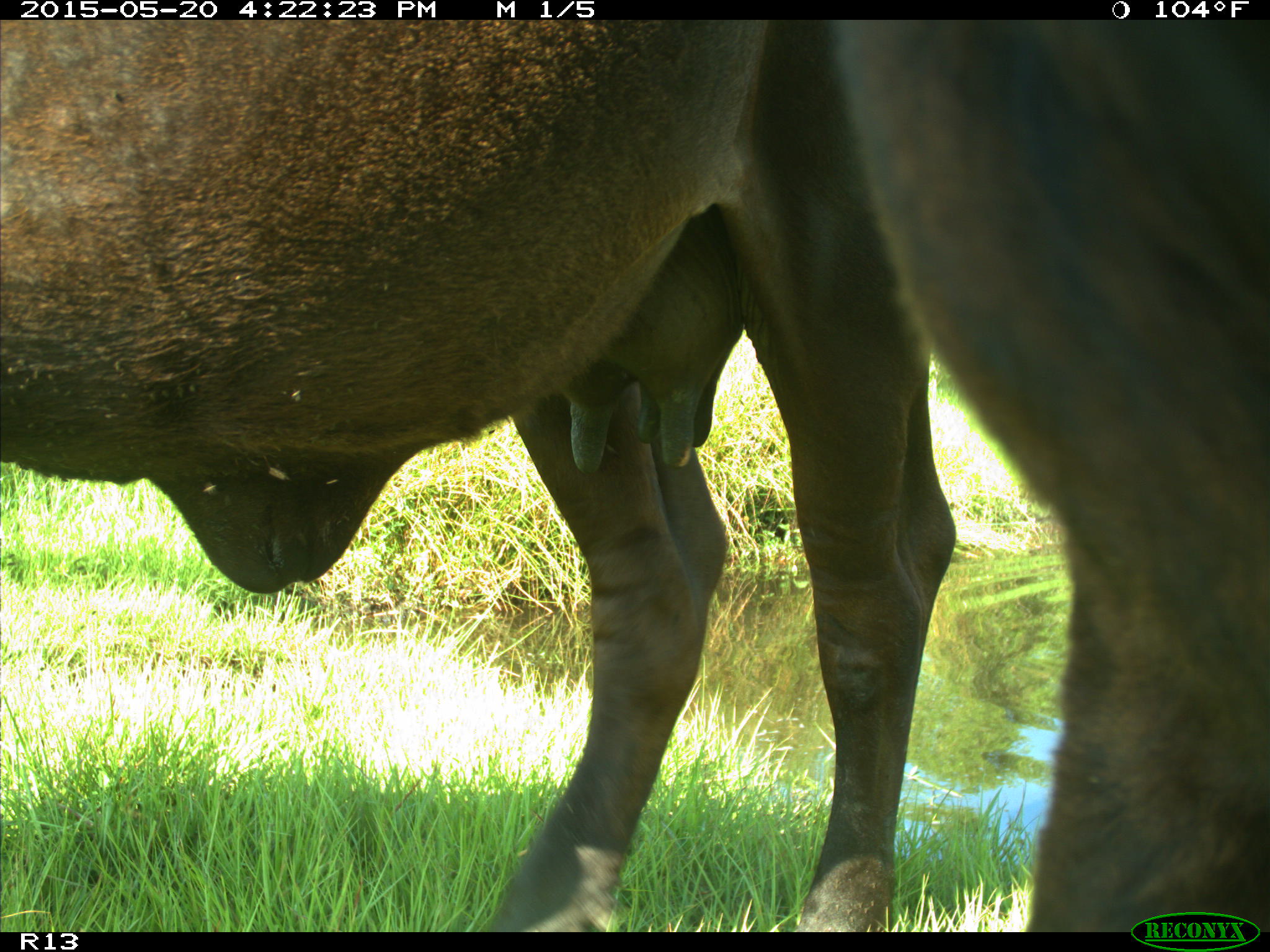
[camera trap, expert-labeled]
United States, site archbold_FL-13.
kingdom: Animalia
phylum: Chordata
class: Mammalia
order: Artiodactyla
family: Bovidae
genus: Bos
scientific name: Bos taurus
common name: domestic cow